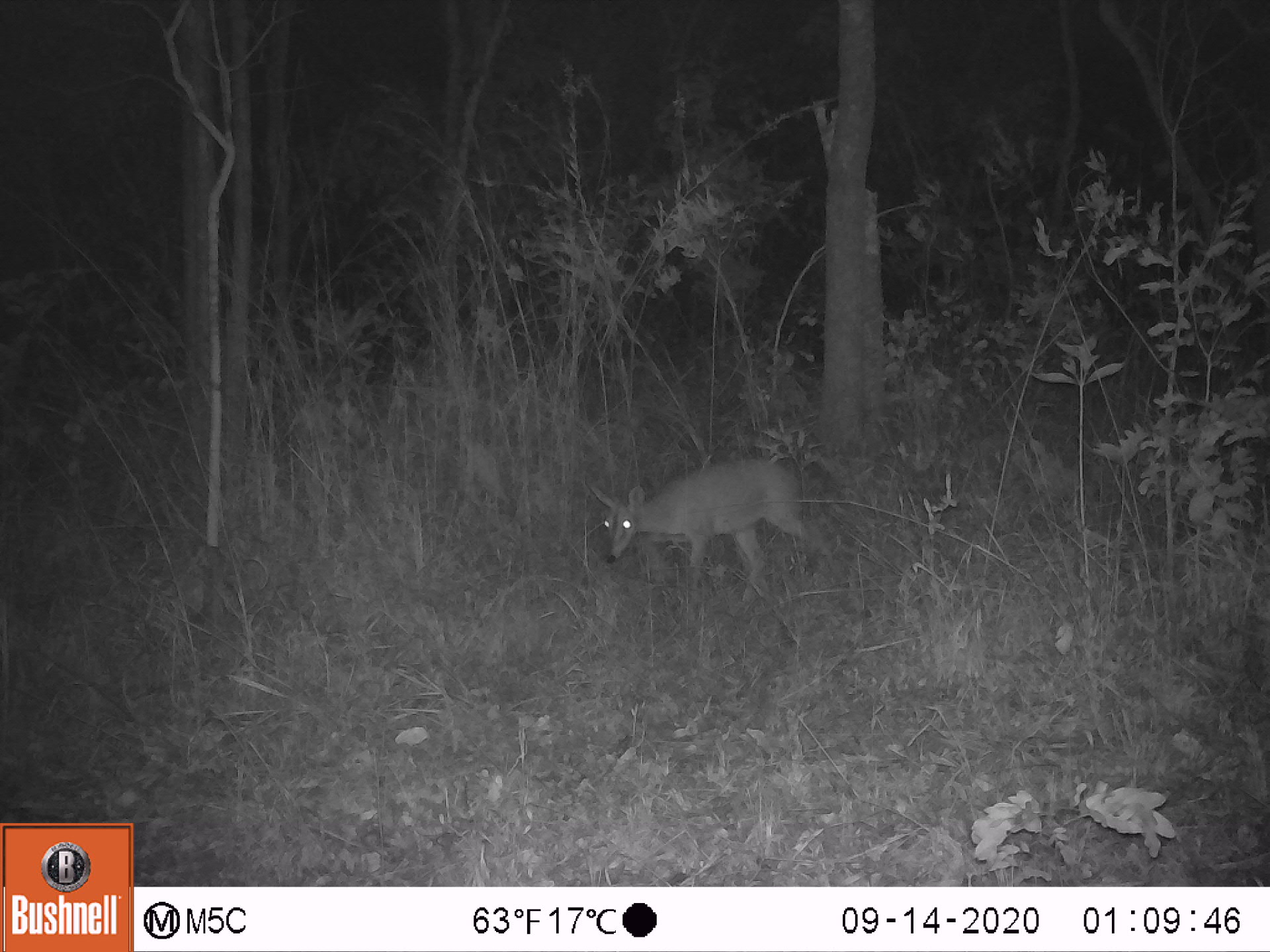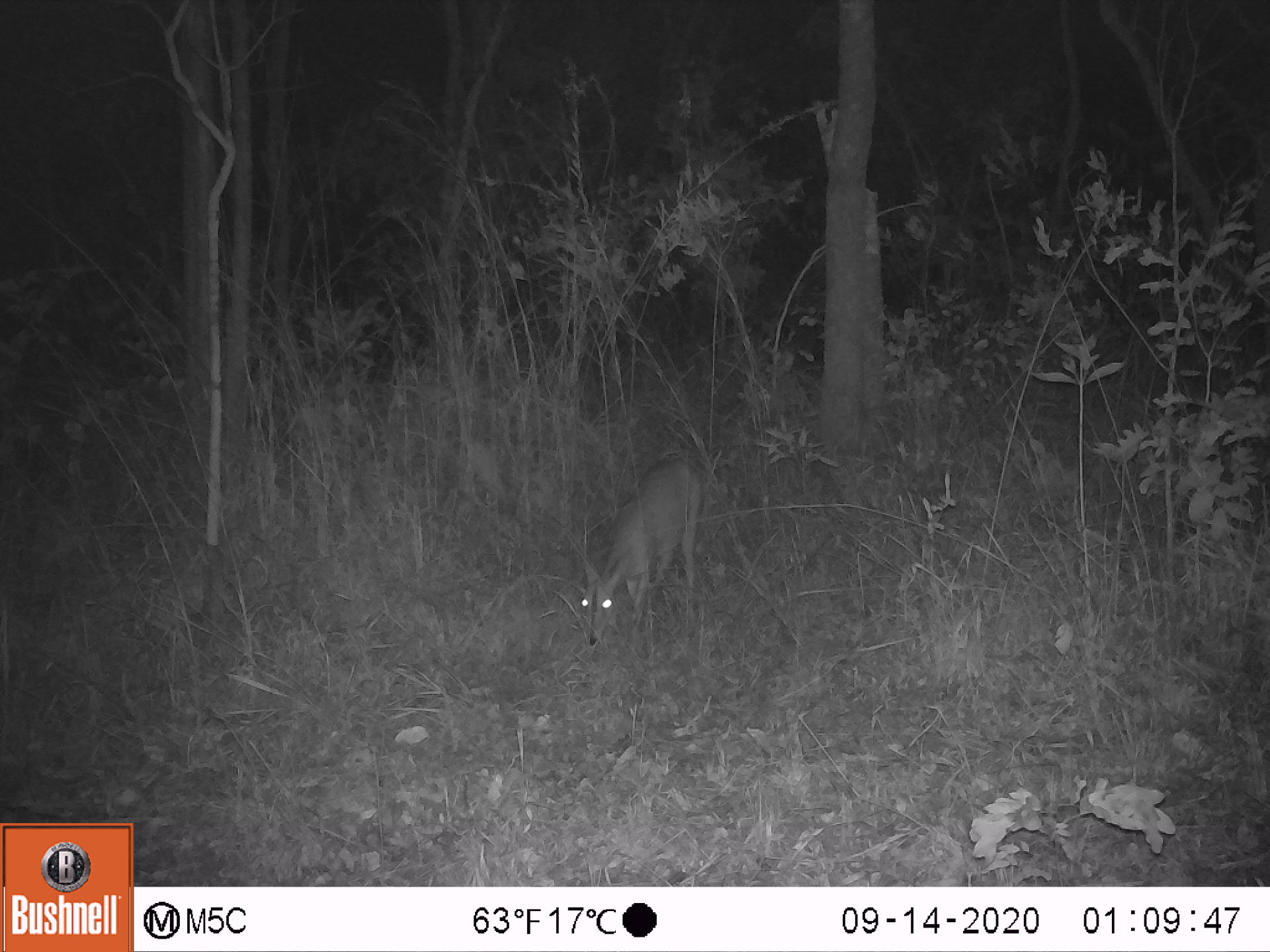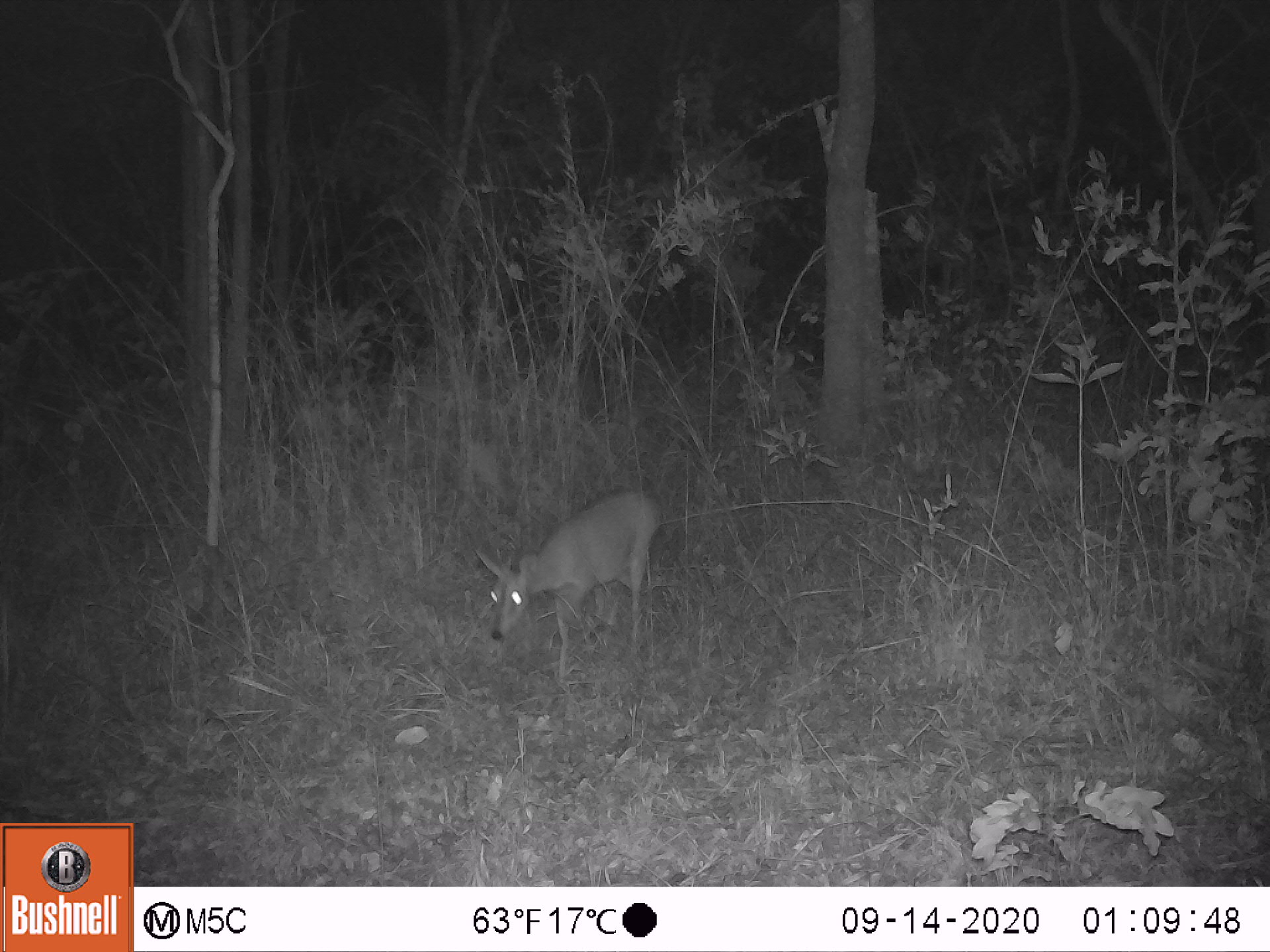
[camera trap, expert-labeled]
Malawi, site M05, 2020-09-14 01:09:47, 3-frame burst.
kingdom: Animalia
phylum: Chordata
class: Mammalia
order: Artiodactyla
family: Bovidae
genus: Sylvicapra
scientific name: Sylvicapra grimmia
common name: common duiker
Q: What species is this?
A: Common duiker (Sylvicapra grimmia).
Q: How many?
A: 1.